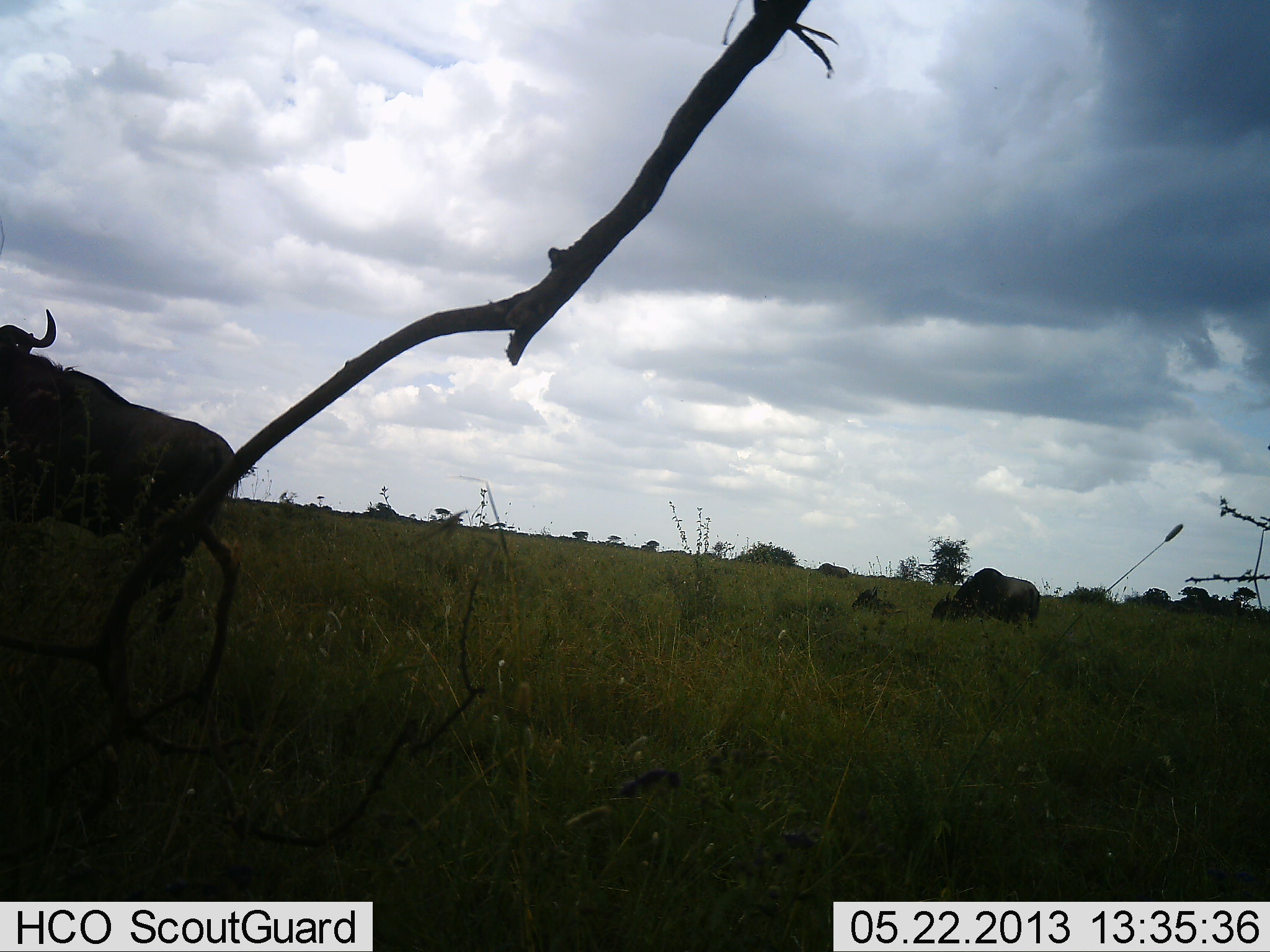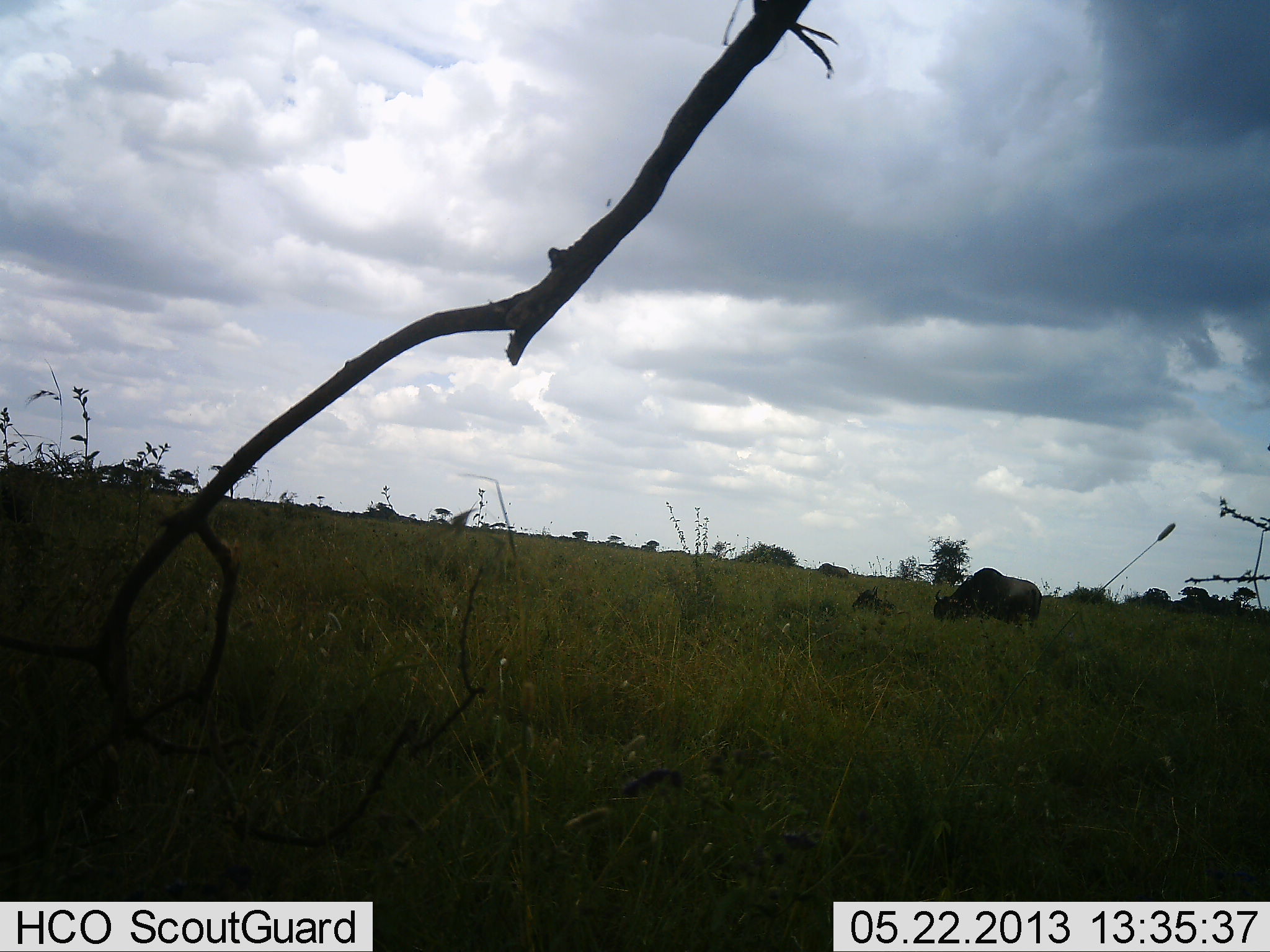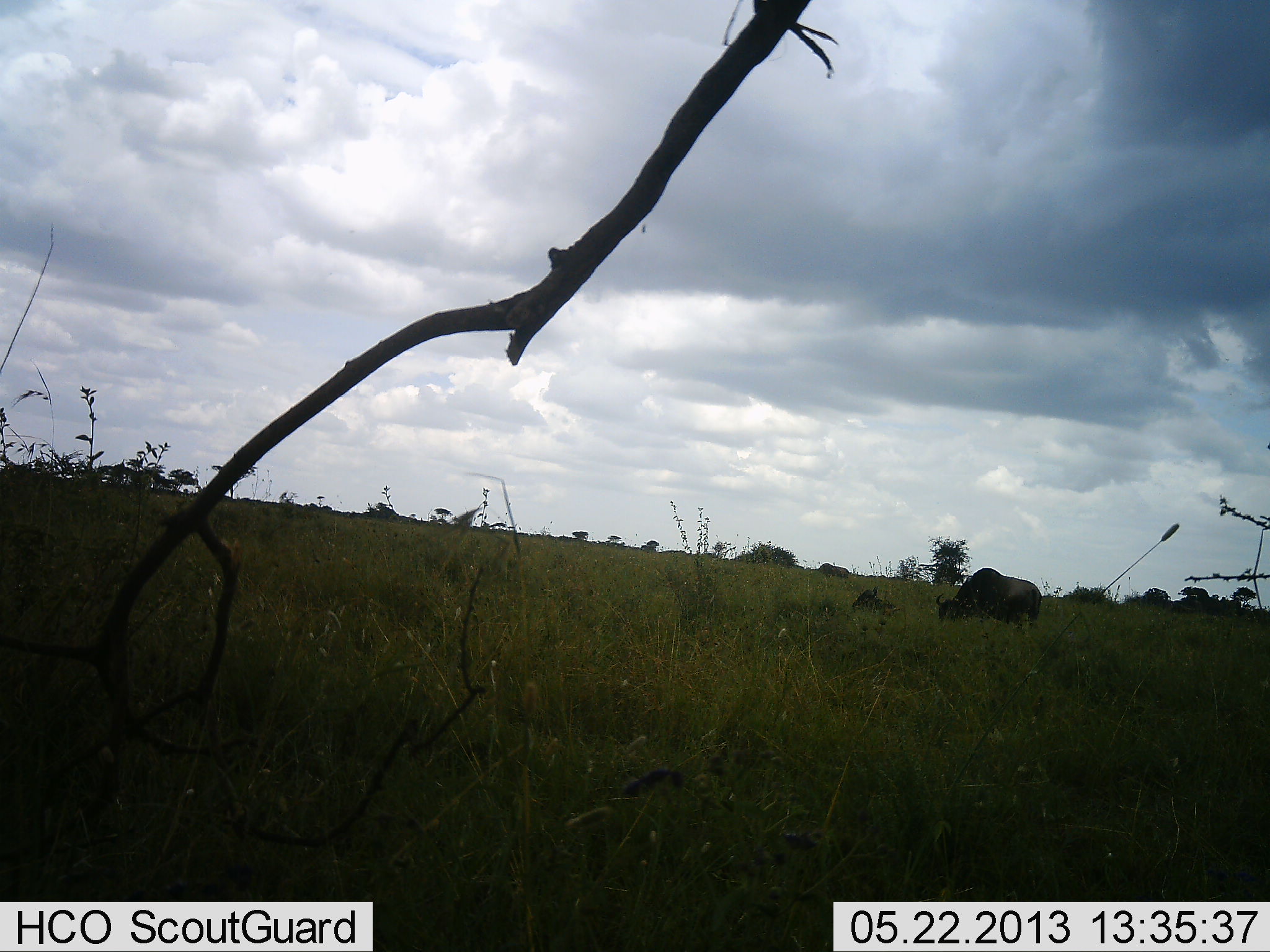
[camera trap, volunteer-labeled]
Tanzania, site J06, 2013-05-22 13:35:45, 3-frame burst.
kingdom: Animalia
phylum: Chordata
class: Mammalia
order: Artiodactyla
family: Bovidae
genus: Connochaetes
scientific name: Connochaetes taurinus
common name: blue wildebeest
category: wildebeest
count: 3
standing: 48%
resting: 48%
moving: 48%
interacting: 0%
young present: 5%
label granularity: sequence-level